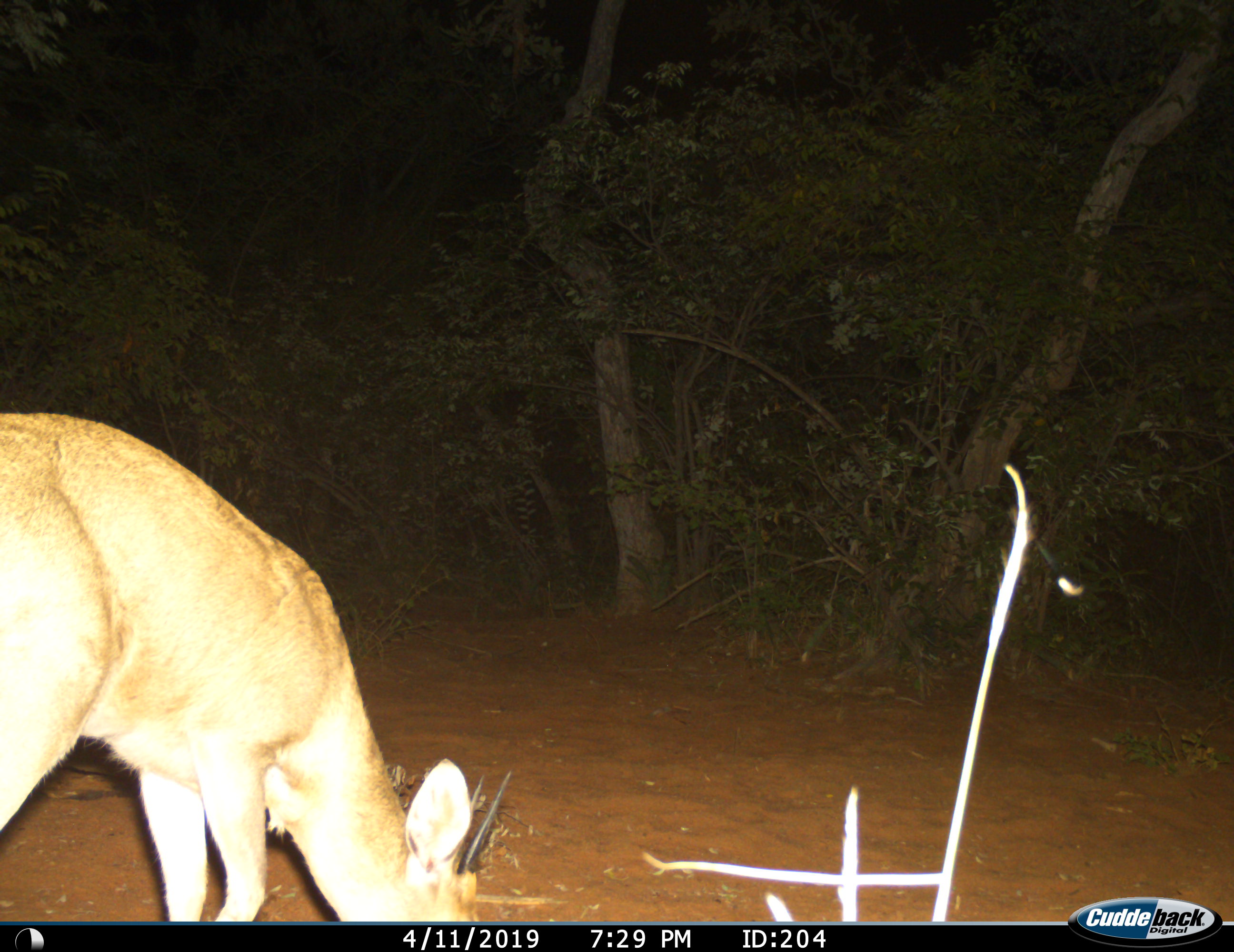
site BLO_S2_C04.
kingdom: Animalia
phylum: Chordata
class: Mammalia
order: Artiodactyla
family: Bovidae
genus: Sylvicapra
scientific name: Sylvicapra grimmia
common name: common duiker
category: duikercommongrey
Duikercommongrey (common duiker) (Sylvicapra grimmia), count 1. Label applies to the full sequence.